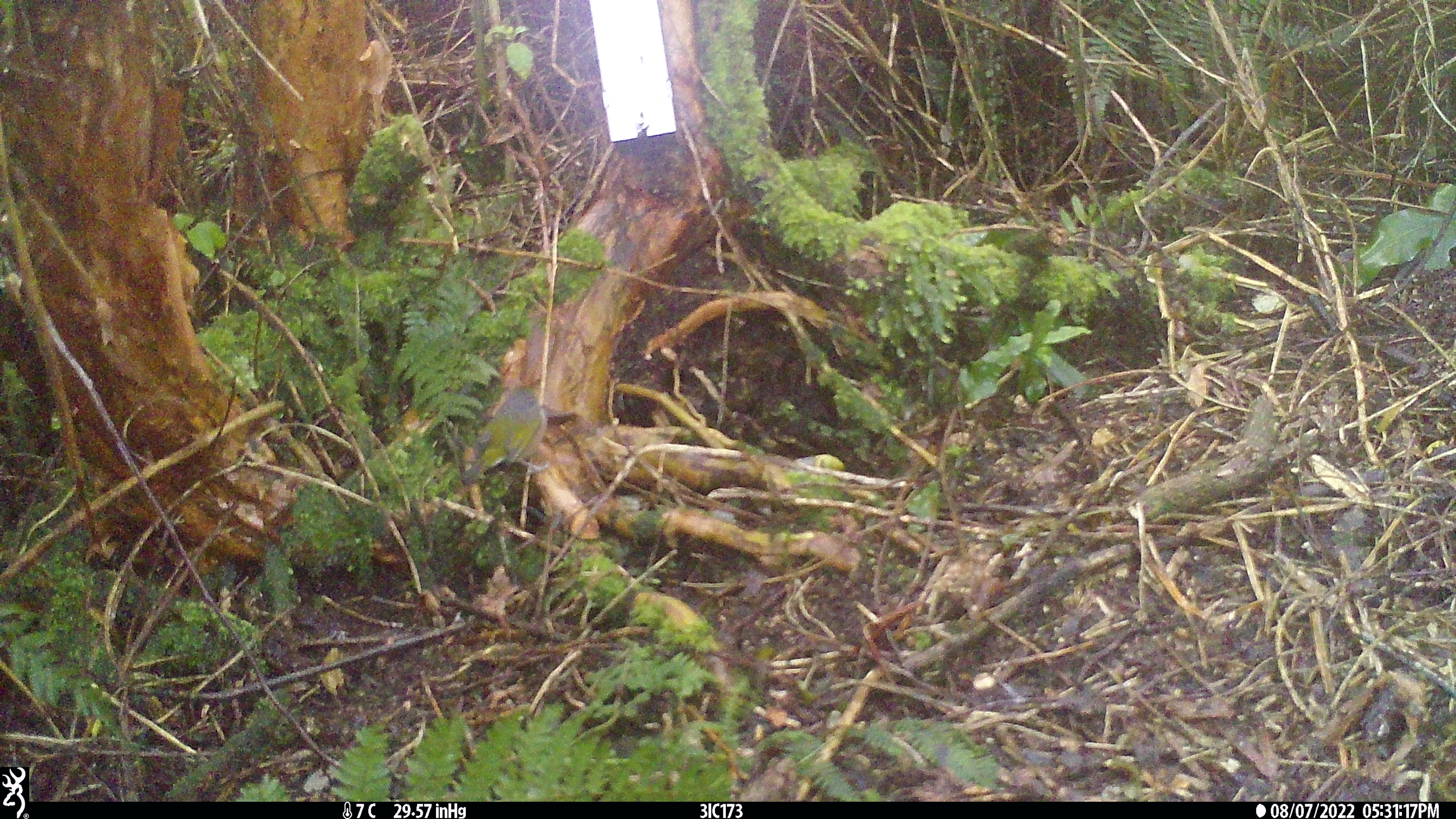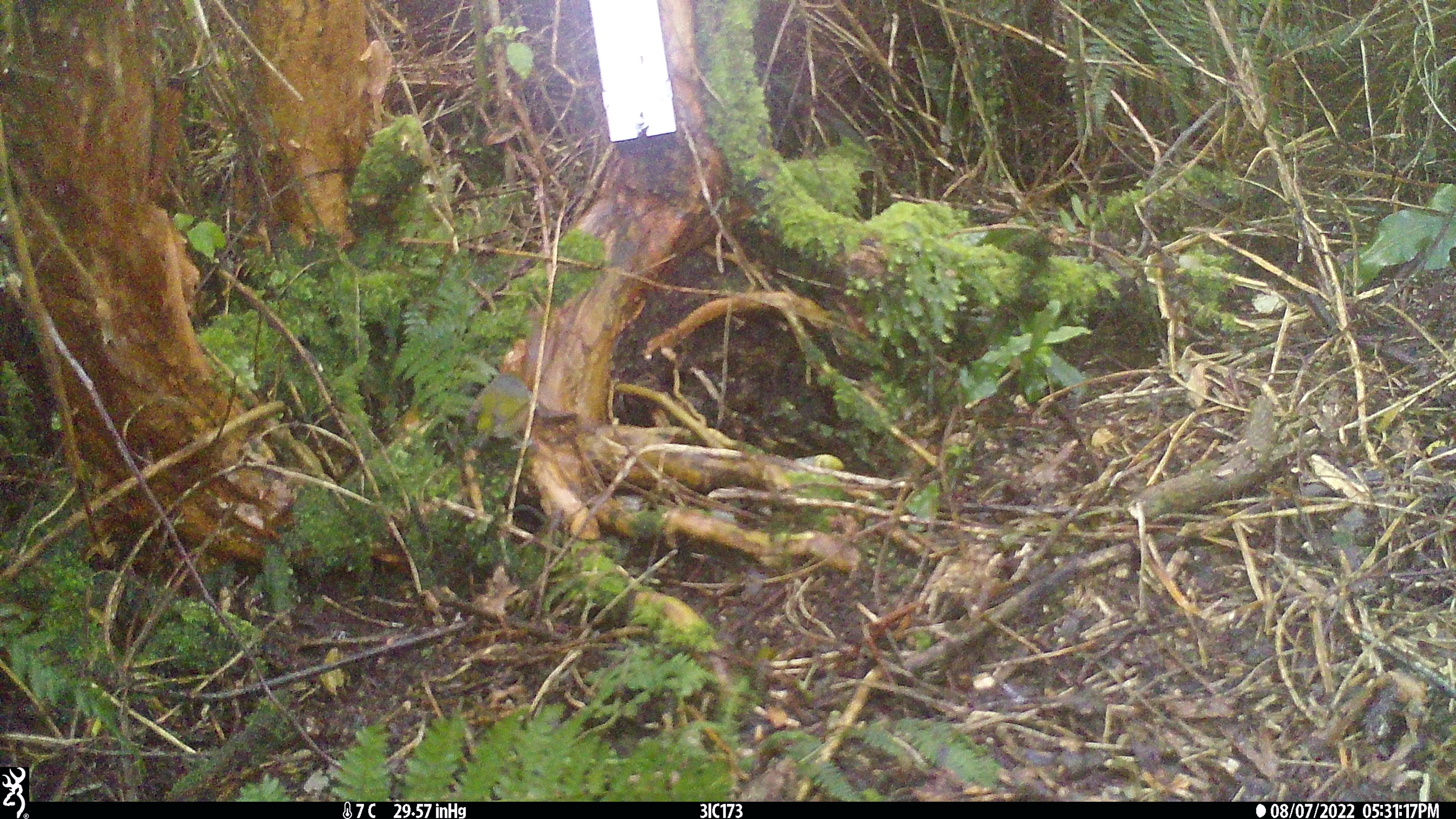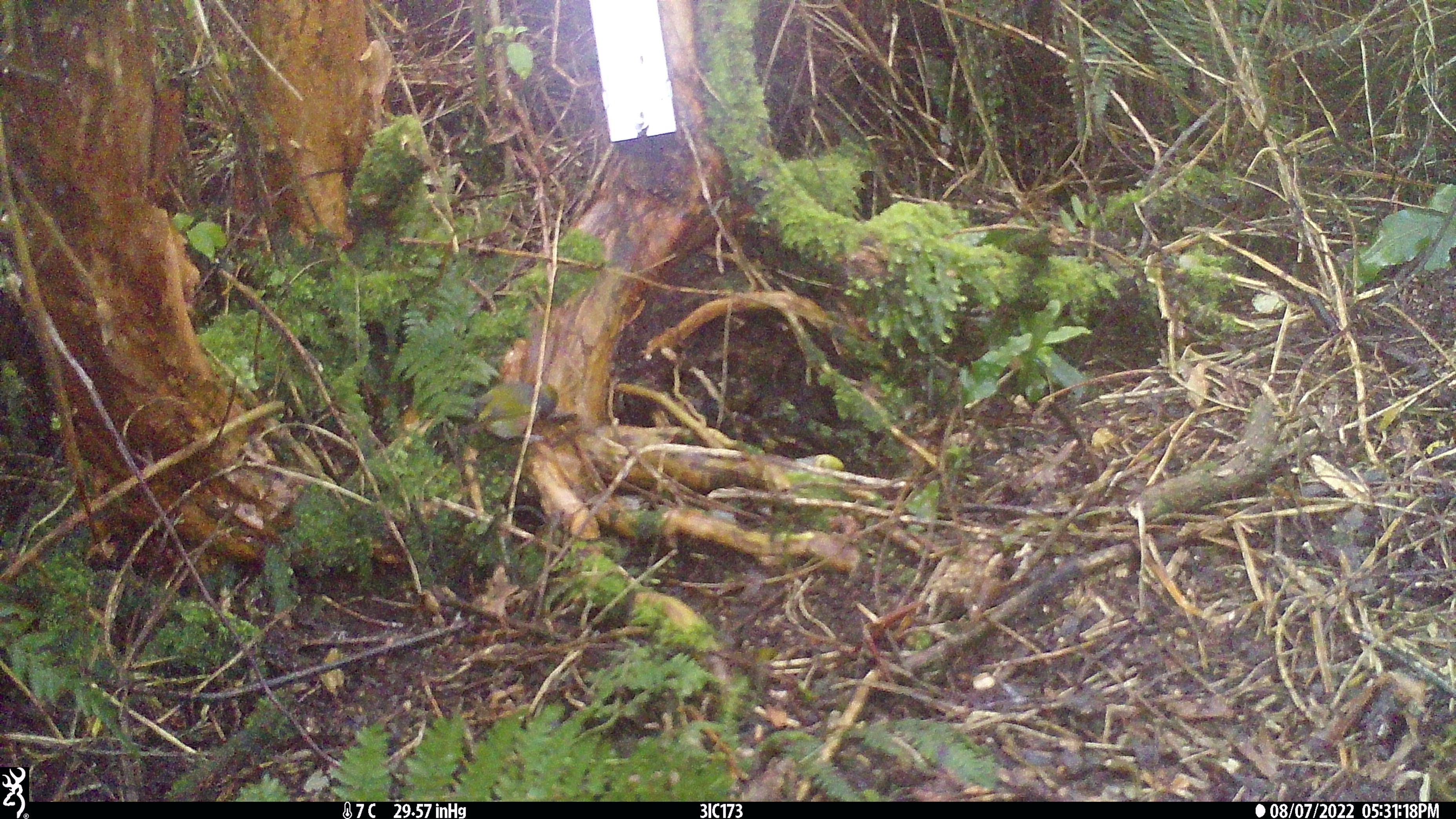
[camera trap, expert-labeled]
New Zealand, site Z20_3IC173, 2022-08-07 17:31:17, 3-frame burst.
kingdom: Animalia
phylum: Chordata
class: Aves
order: Passeriformes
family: Zosteropidae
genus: Zosterops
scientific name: Zosterops lateralis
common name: silvereye